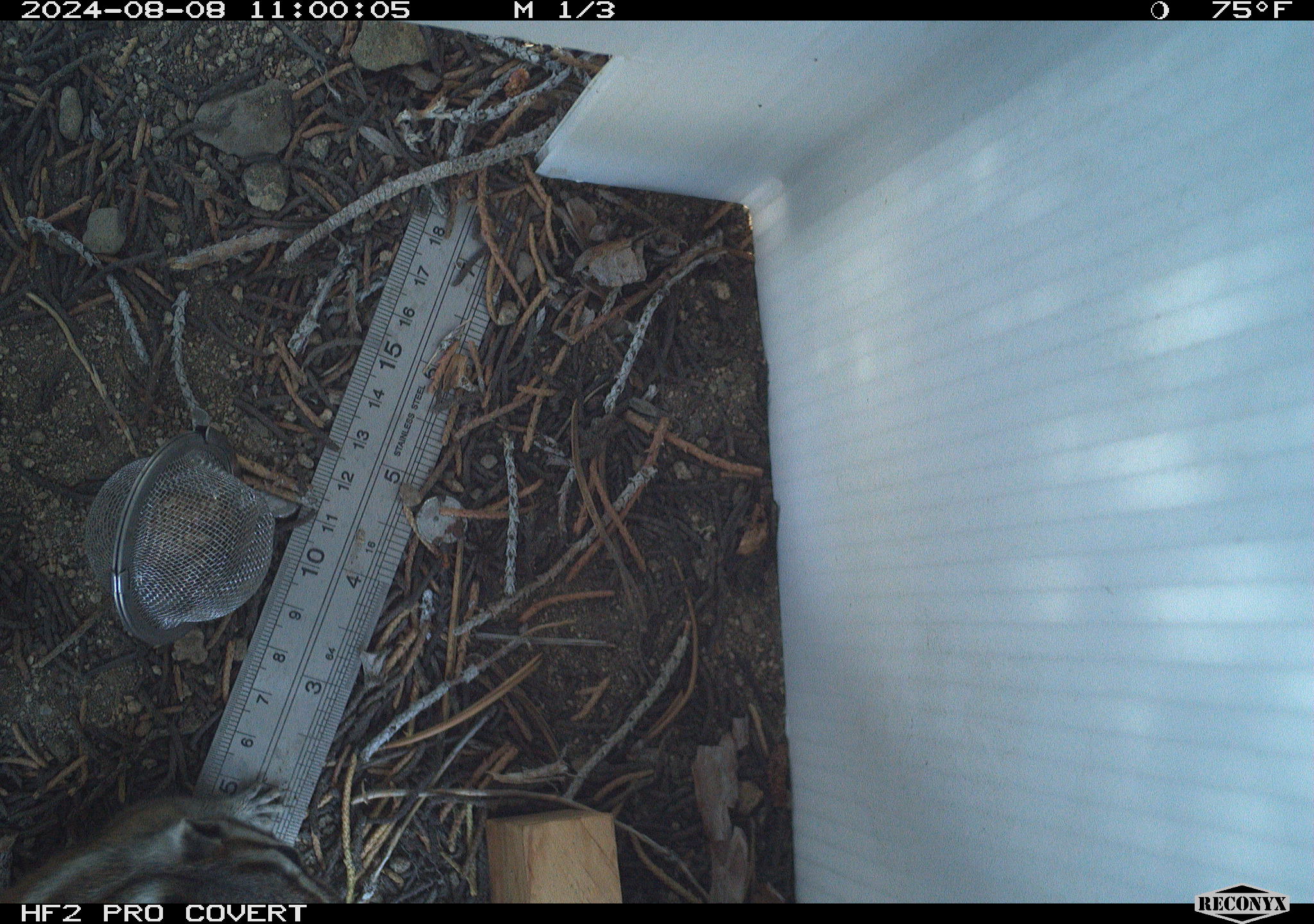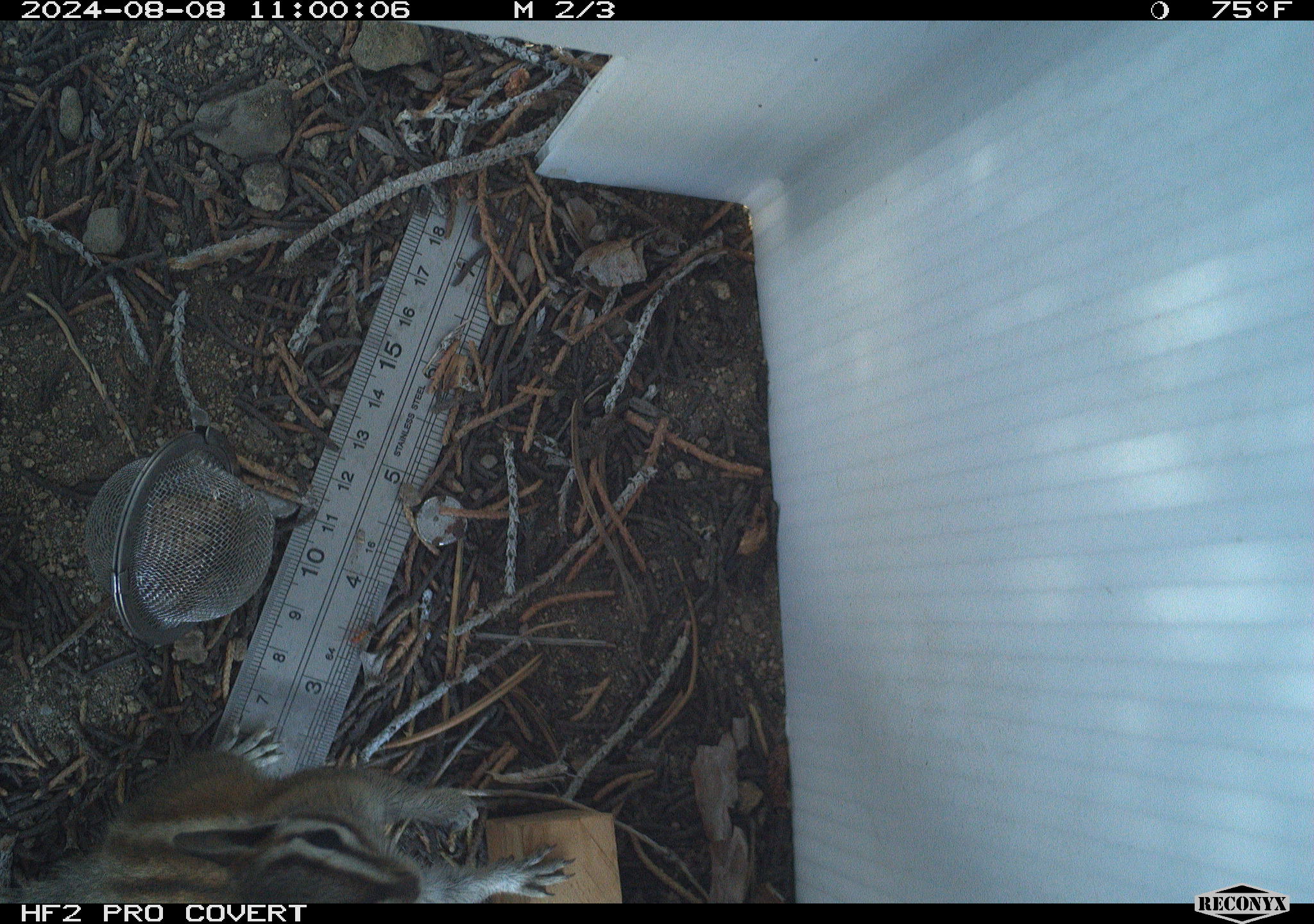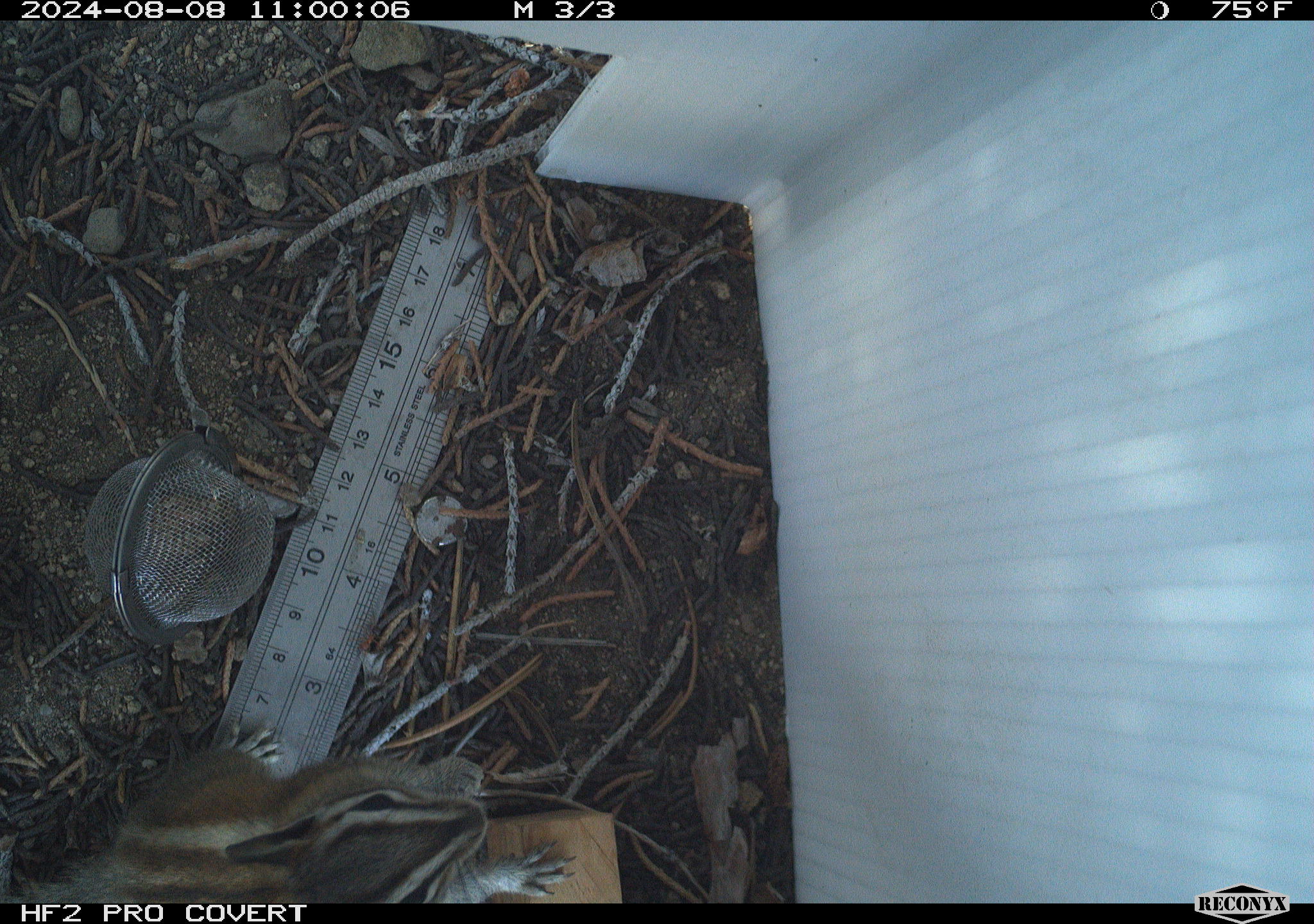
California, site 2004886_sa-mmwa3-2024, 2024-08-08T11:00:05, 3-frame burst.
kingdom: Animalia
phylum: Chordata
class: Mammalia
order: Rodentia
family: Sciuridae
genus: Neotamias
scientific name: Neotamias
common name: western chipmunks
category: neotamias species